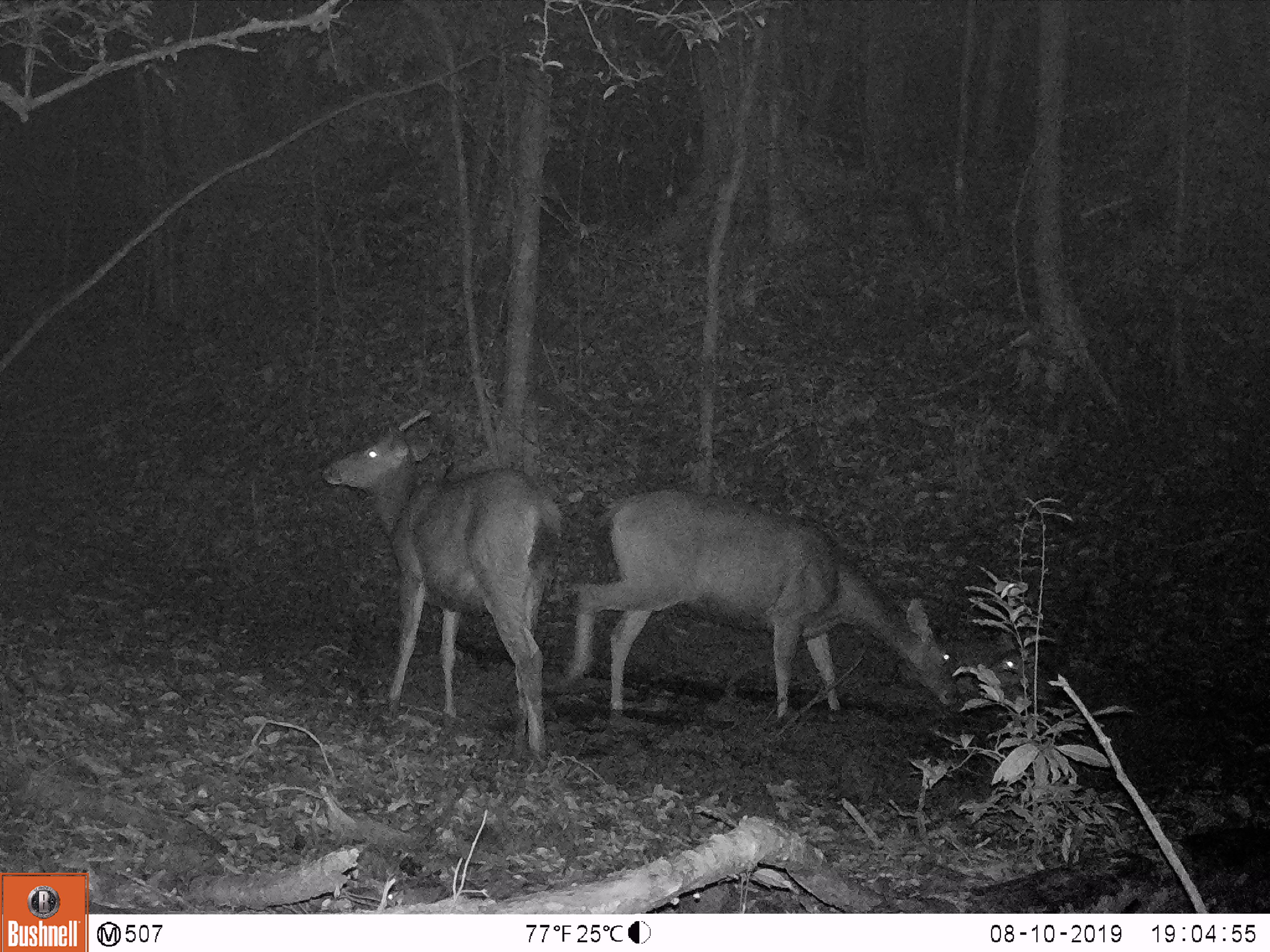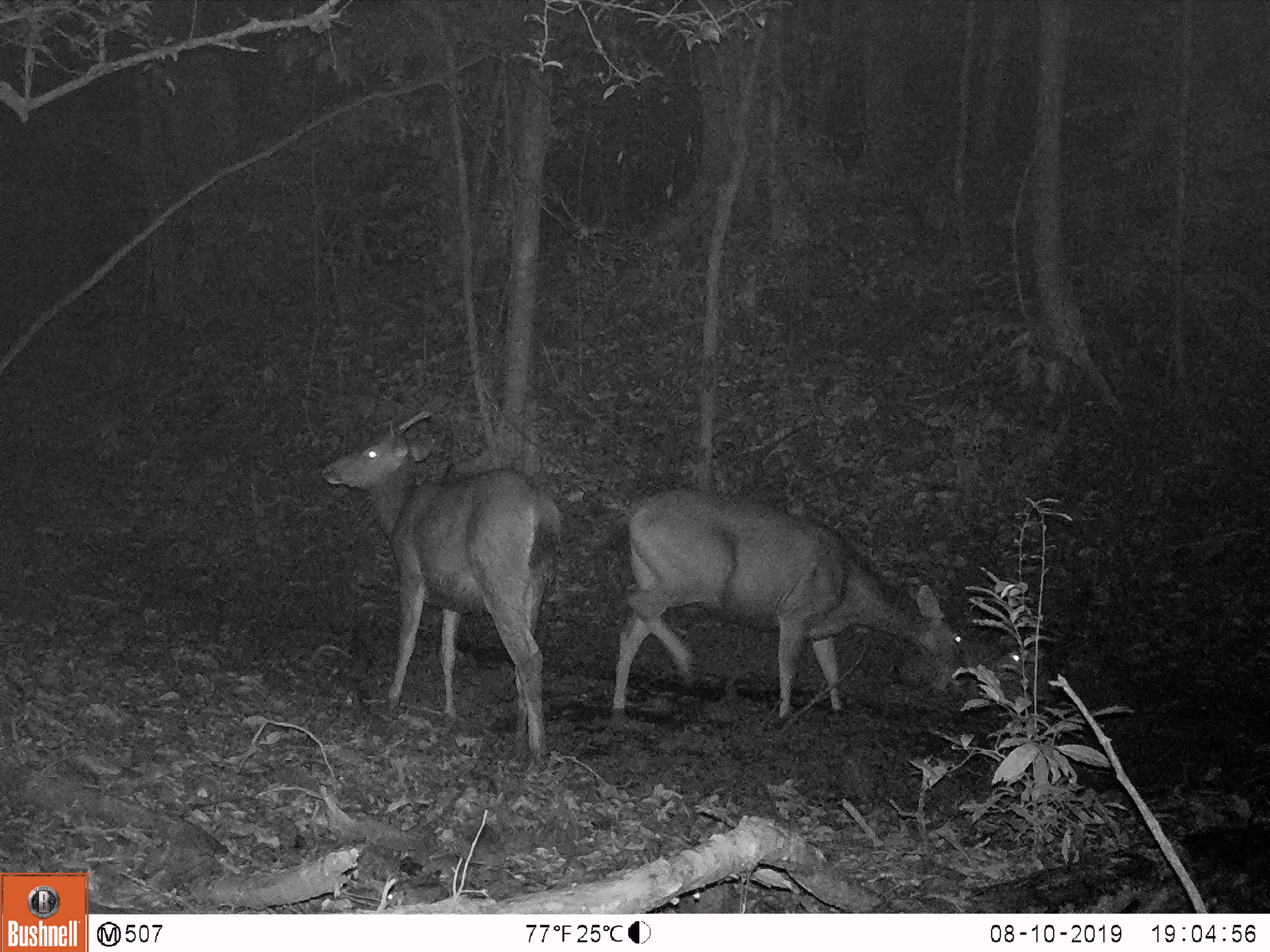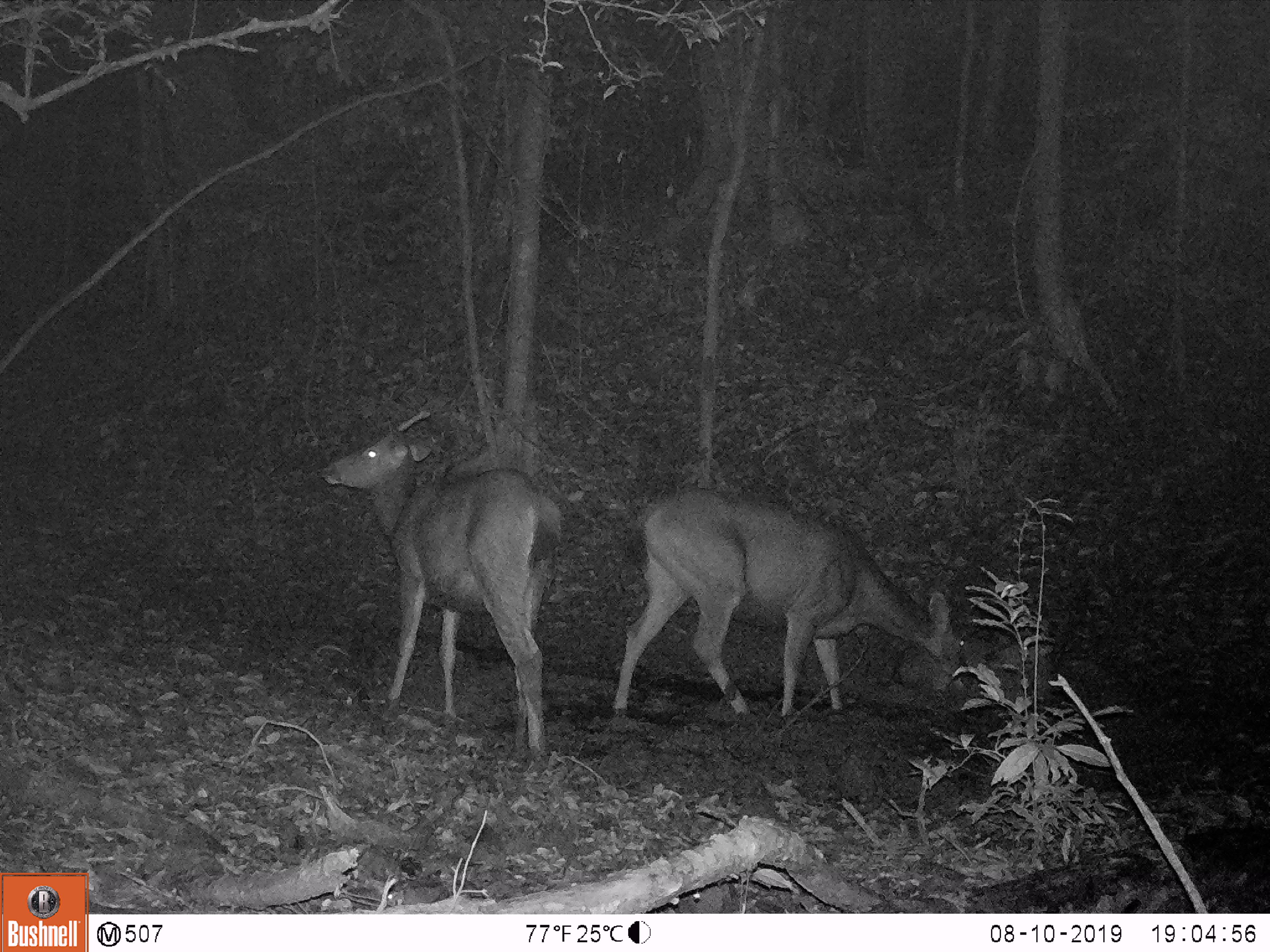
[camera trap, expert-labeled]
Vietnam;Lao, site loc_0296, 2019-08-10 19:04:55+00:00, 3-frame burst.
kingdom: Animalia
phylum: Chordata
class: Mammalia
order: Artiodactyla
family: Cervidae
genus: Rusa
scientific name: Rusa unicolor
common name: sambar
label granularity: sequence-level